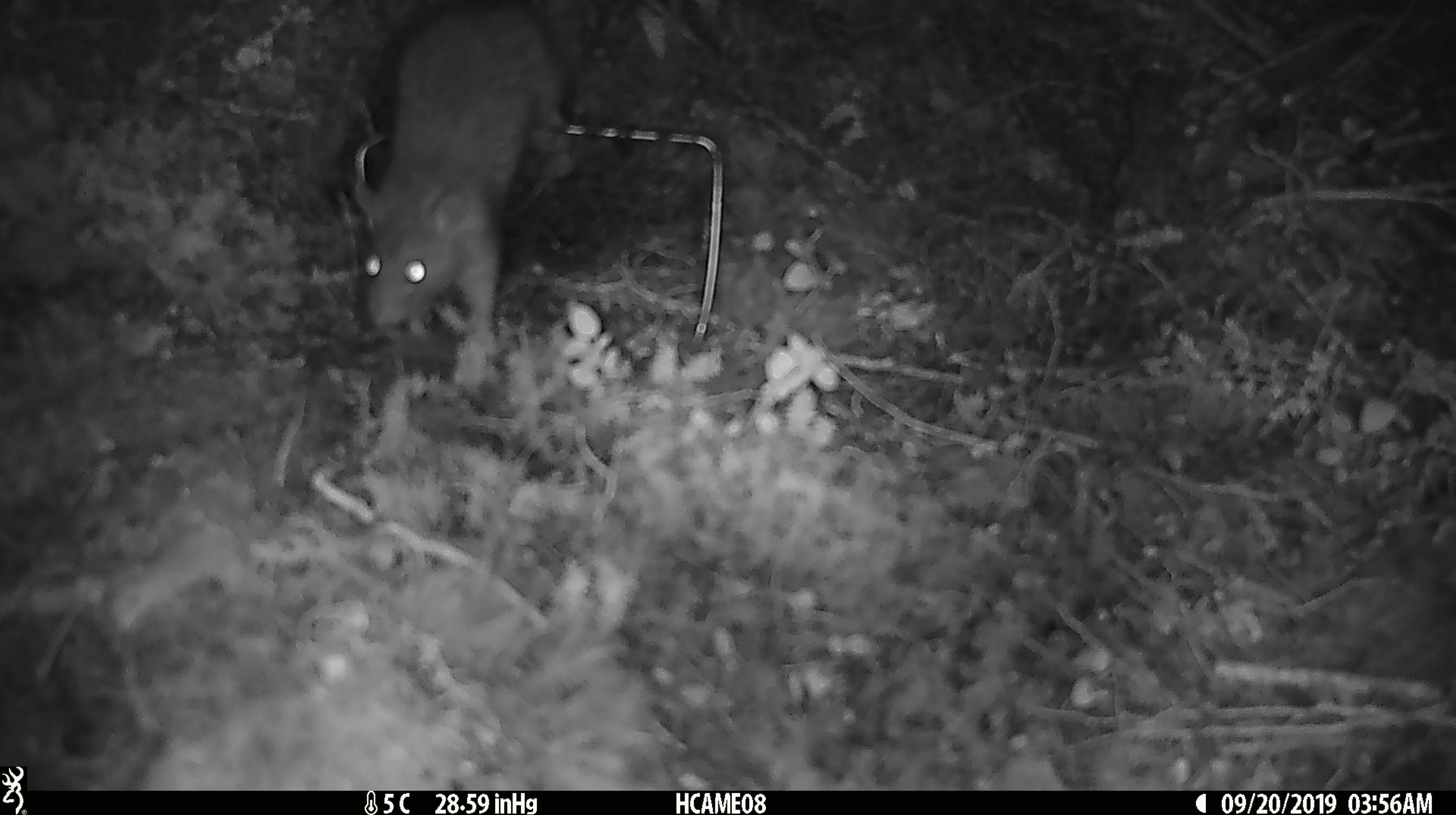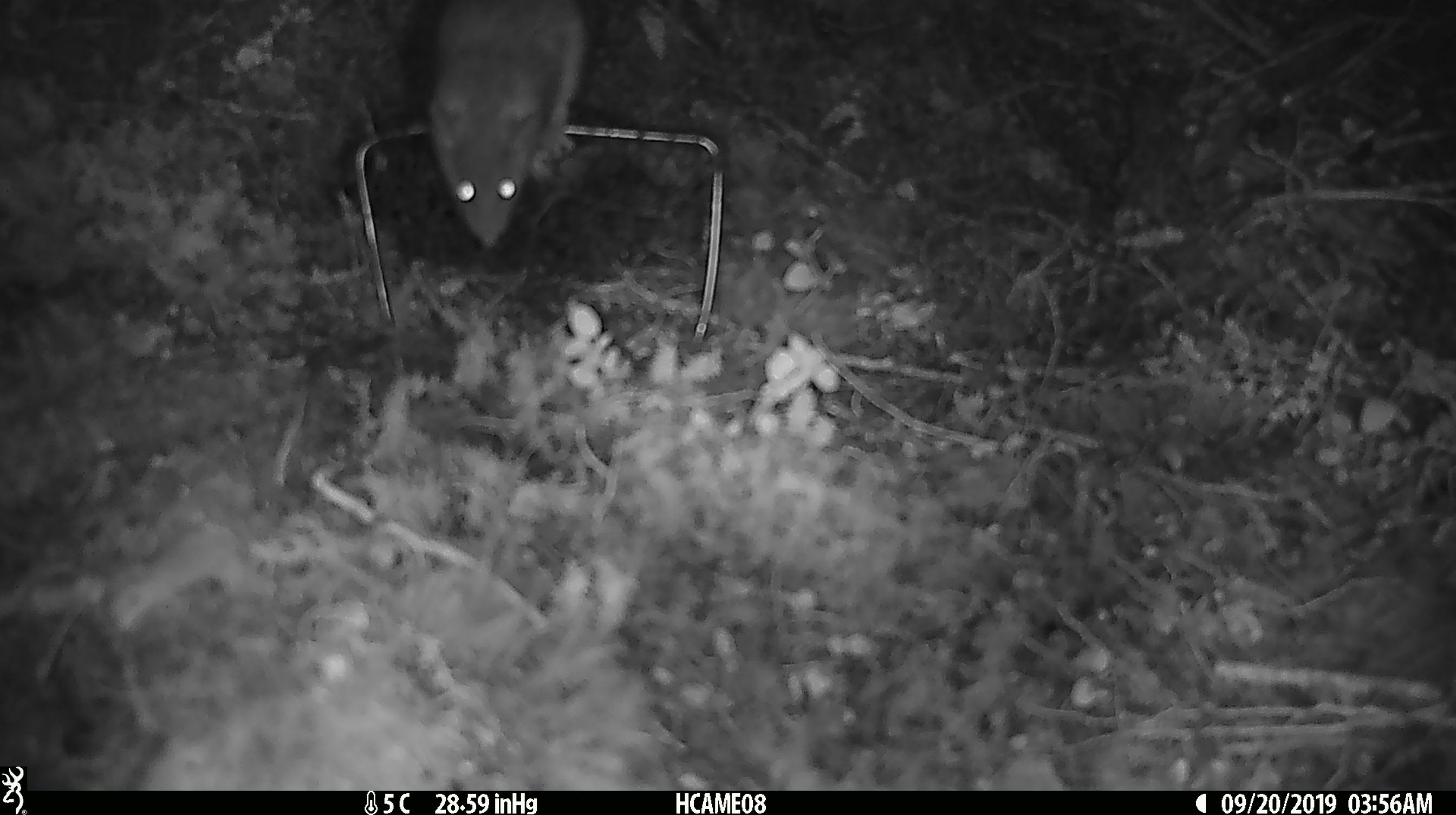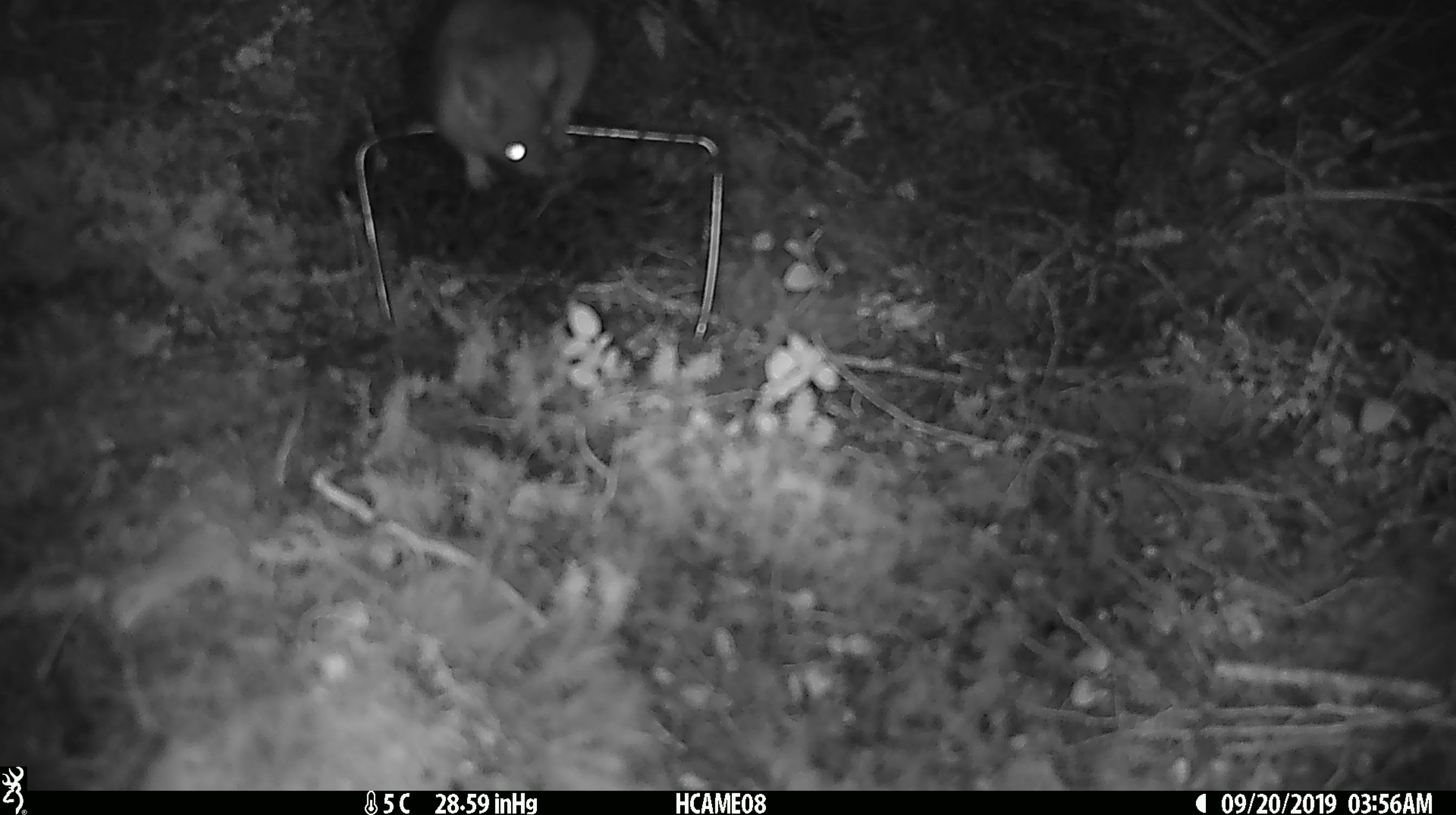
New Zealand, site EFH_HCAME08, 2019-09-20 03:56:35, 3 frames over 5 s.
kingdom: Animalia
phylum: Chordata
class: Mammalia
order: Rodentia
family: Muridae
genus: Rattus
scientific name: Rattus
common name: rat